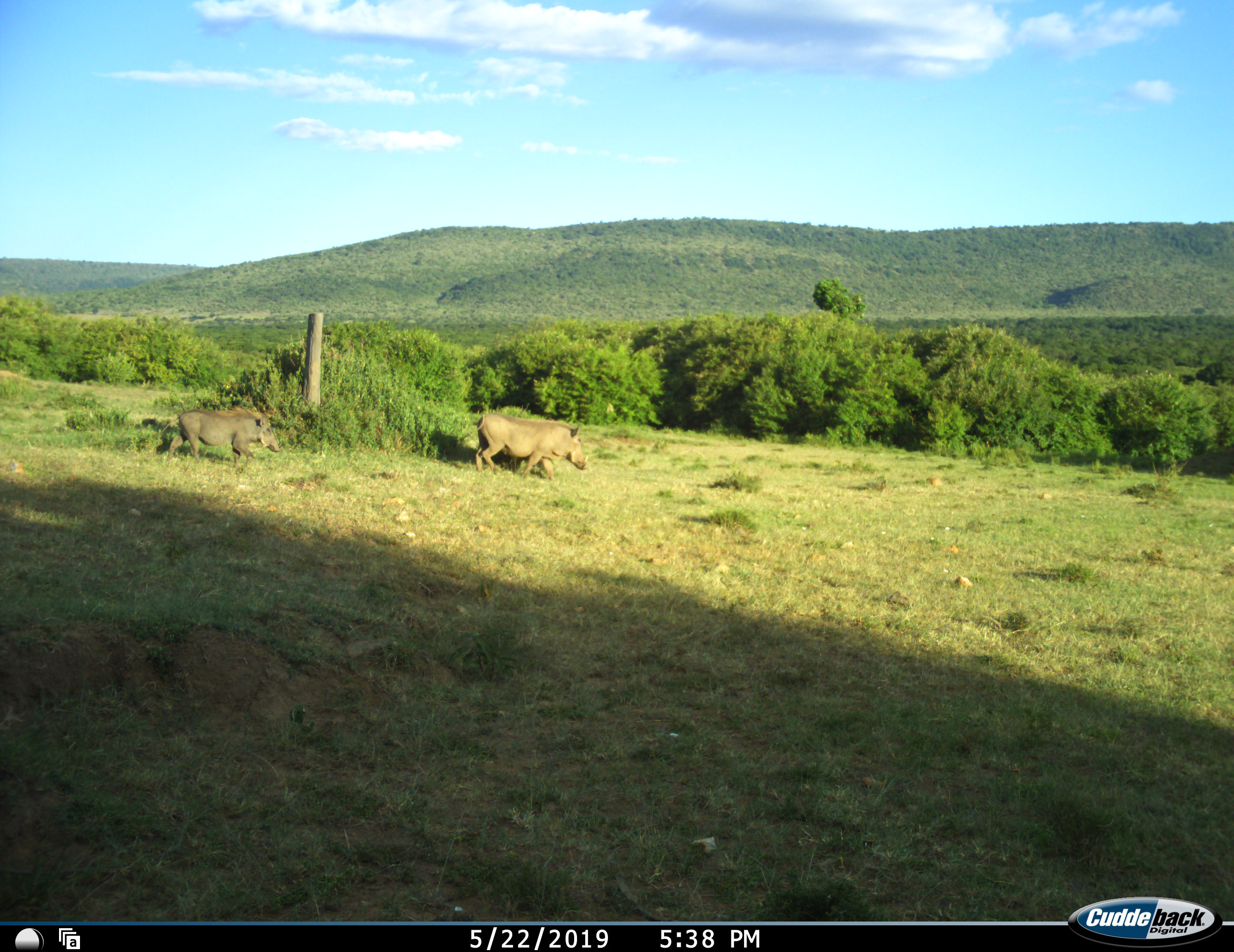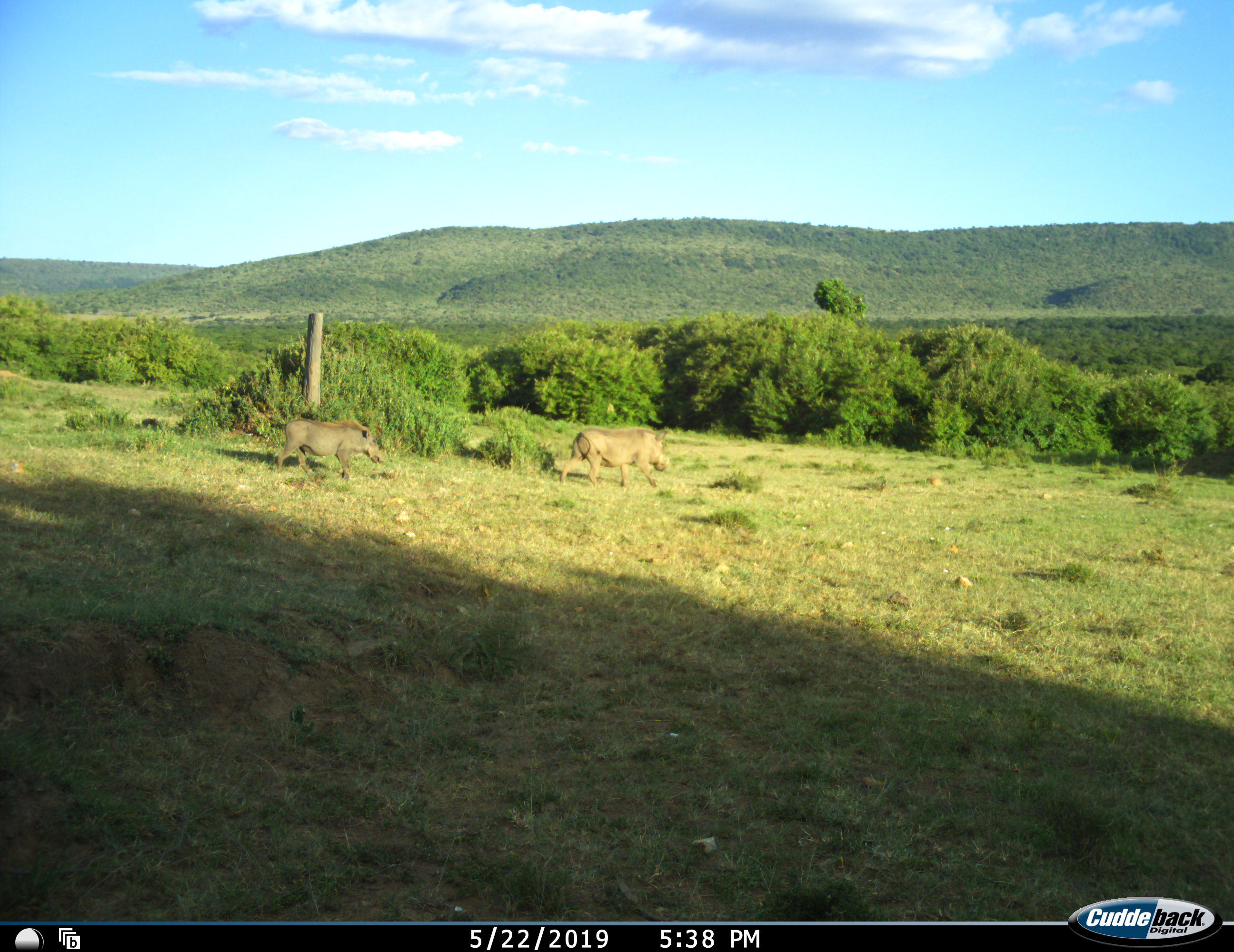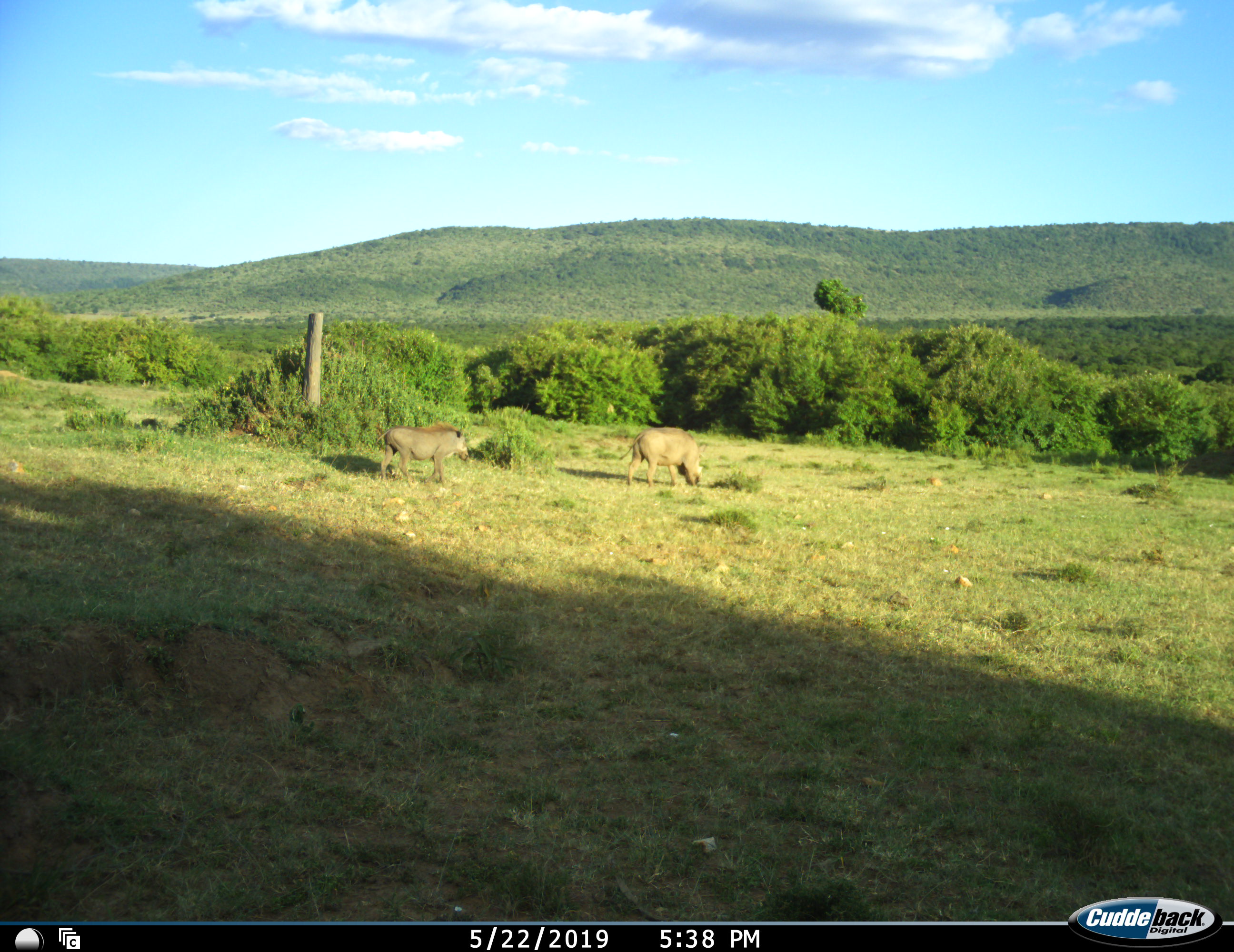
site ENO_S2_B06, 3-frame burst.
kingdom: Animalia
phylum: Chordata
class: Mammalia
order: Artiodactyla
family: Suidae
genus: Phacochoerus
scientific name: Phacochoerus africanus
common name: warthog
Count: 2.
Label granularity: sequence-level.